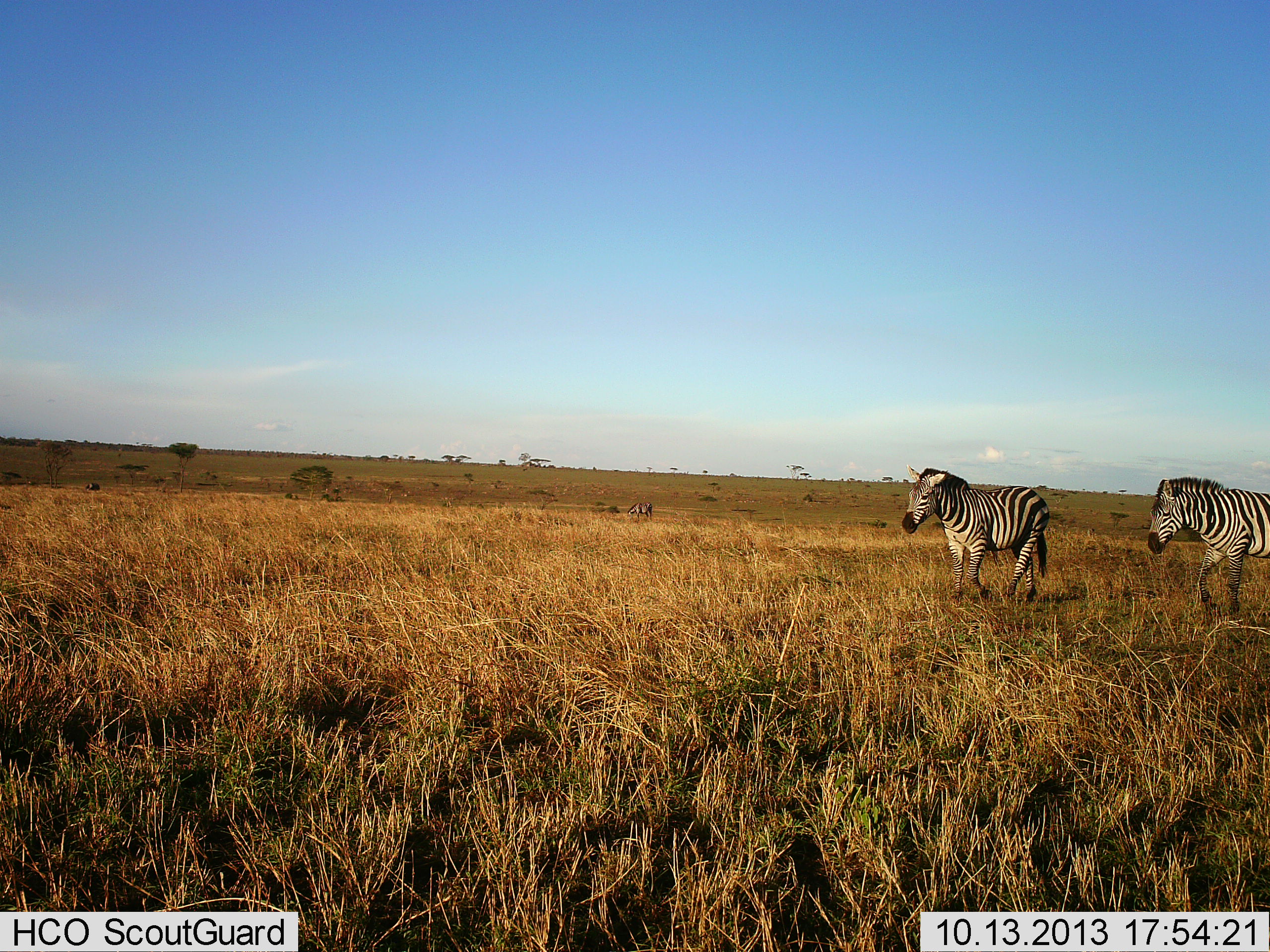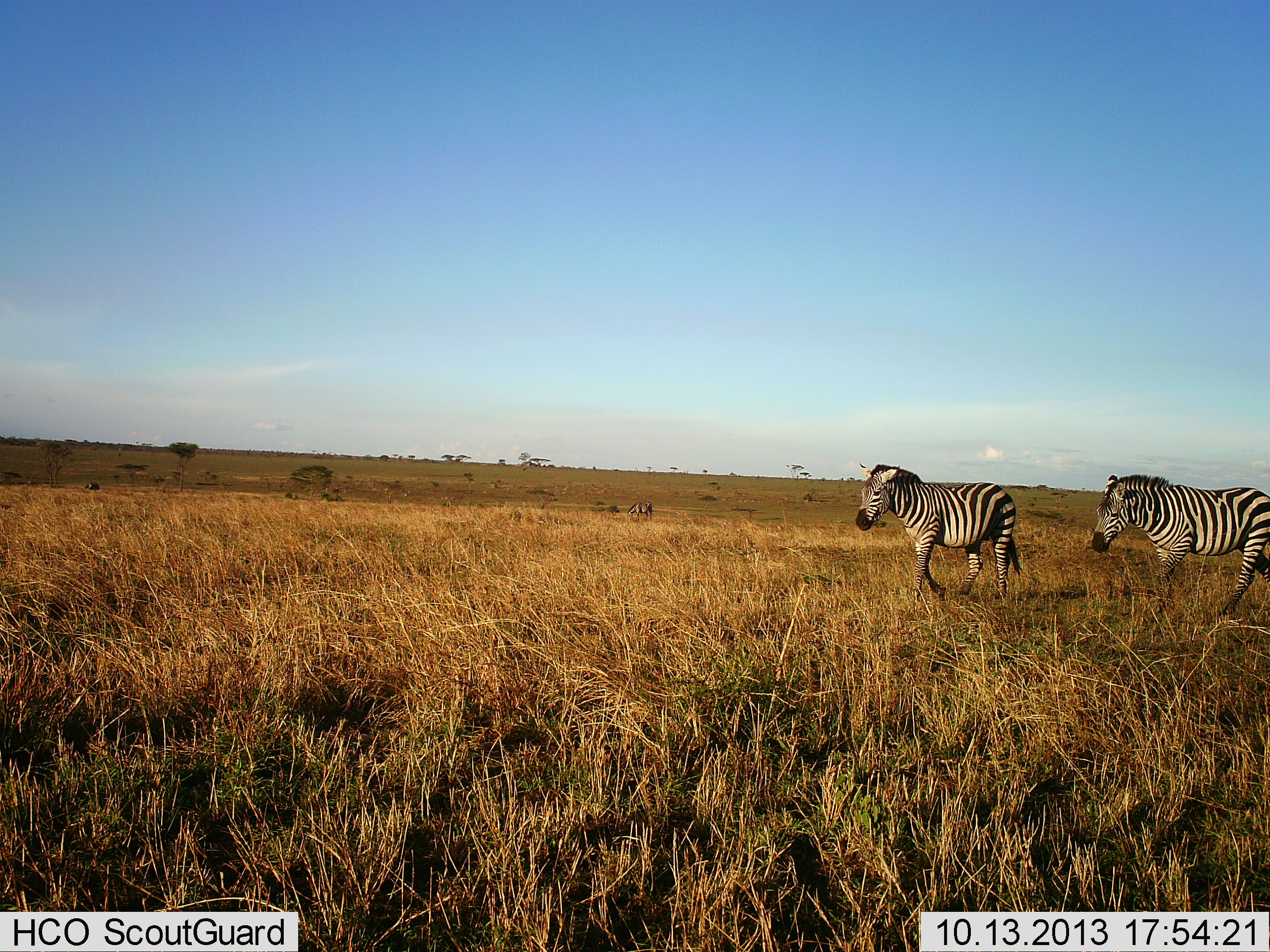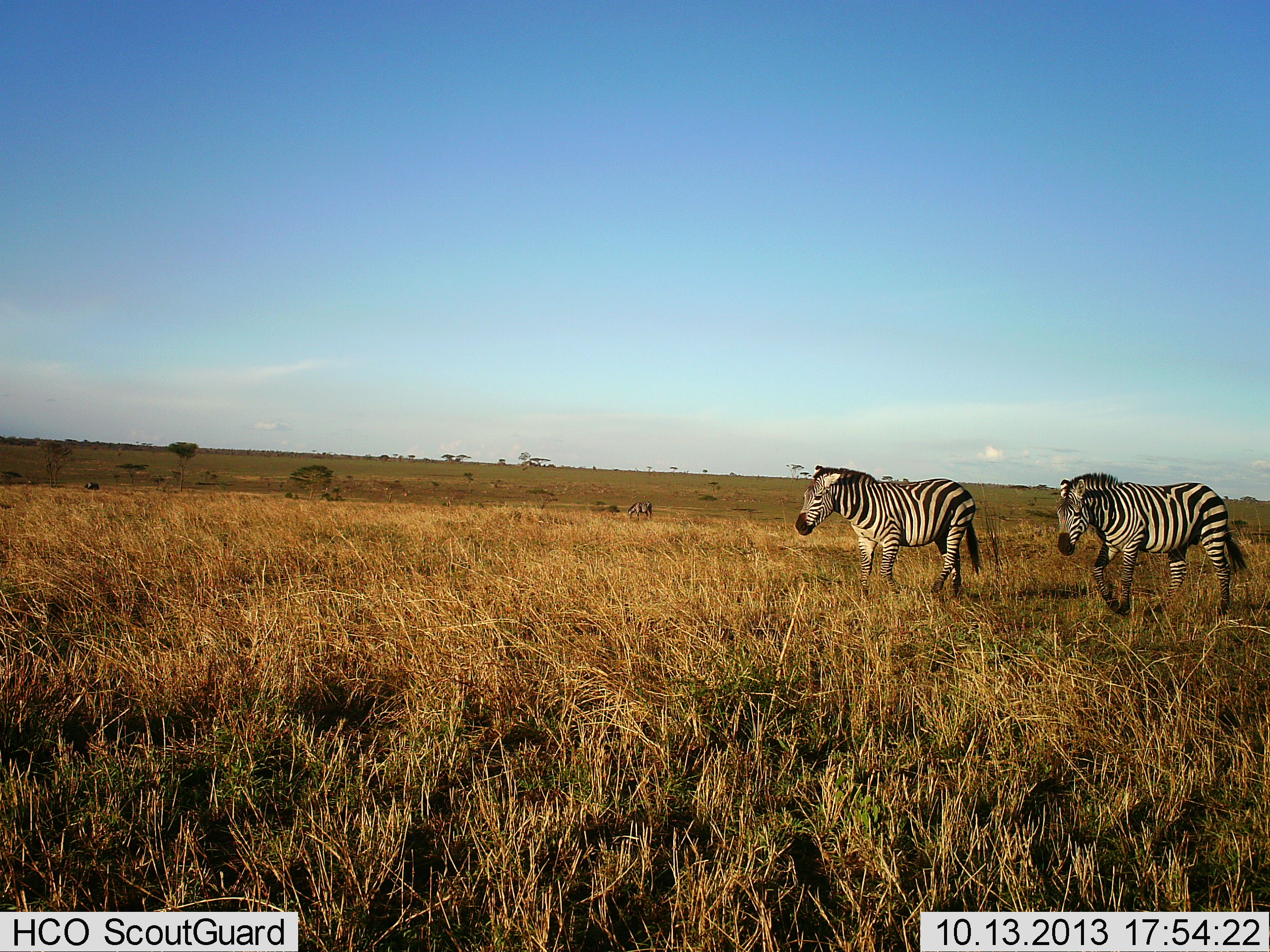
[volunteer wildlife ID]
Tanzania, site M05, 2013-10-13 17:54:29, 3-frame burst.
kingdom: Animalia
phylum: Chordata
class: Mammalia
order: Perissodactyla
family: Equidae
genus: Equus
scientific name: Equus quagga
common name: plains zebra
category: zebra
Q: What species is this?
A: Zebra (plains zebra) (Equus quagga).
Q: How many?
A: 2.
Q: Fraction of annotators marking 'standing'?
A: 20%.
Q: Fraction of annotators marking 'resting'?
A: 0%.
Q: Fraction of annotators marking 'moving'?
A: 100%.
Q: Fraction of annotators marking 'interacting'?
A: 0%.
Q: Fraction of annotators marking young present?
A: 0%.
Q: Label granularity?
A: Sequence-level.